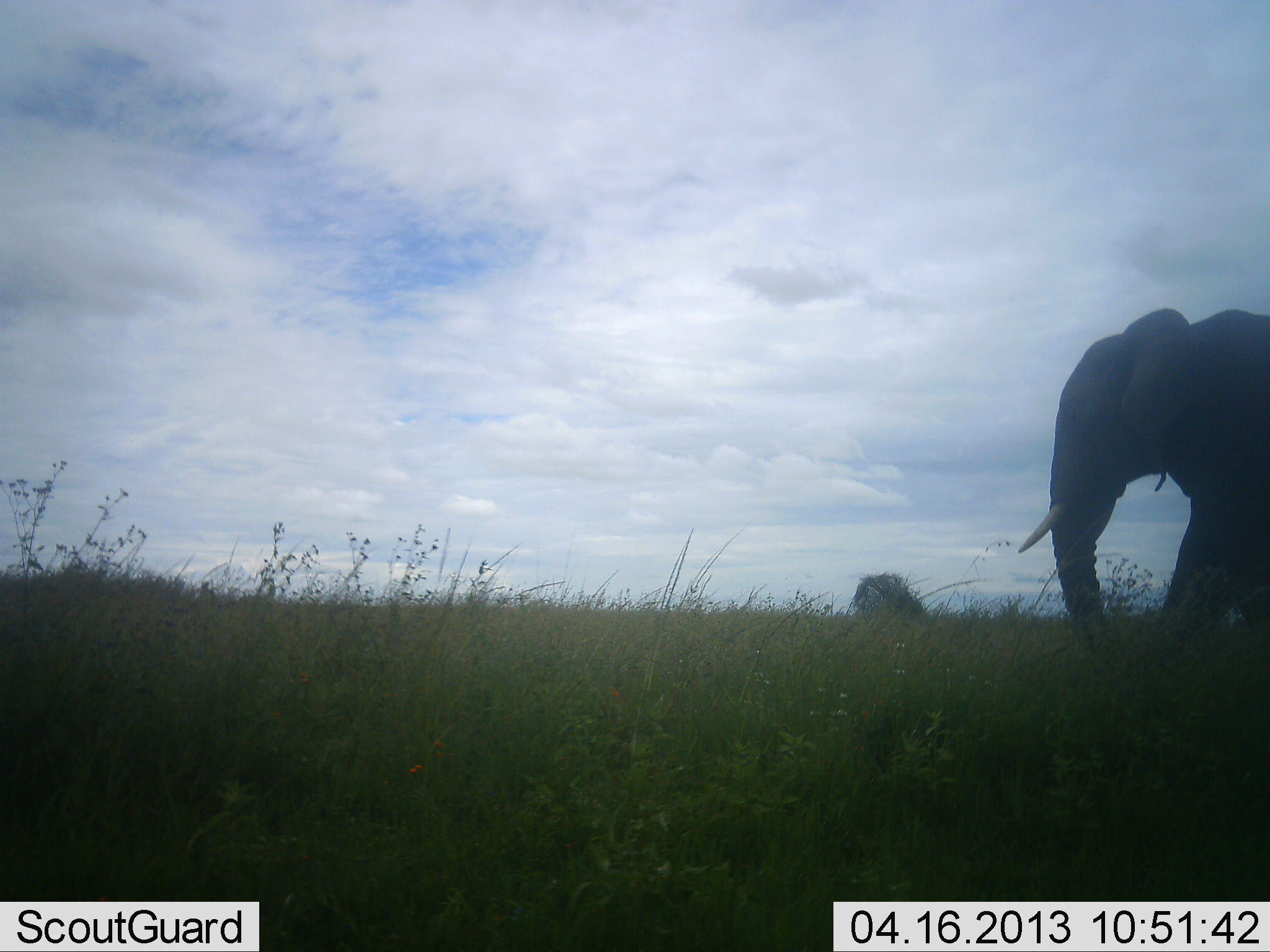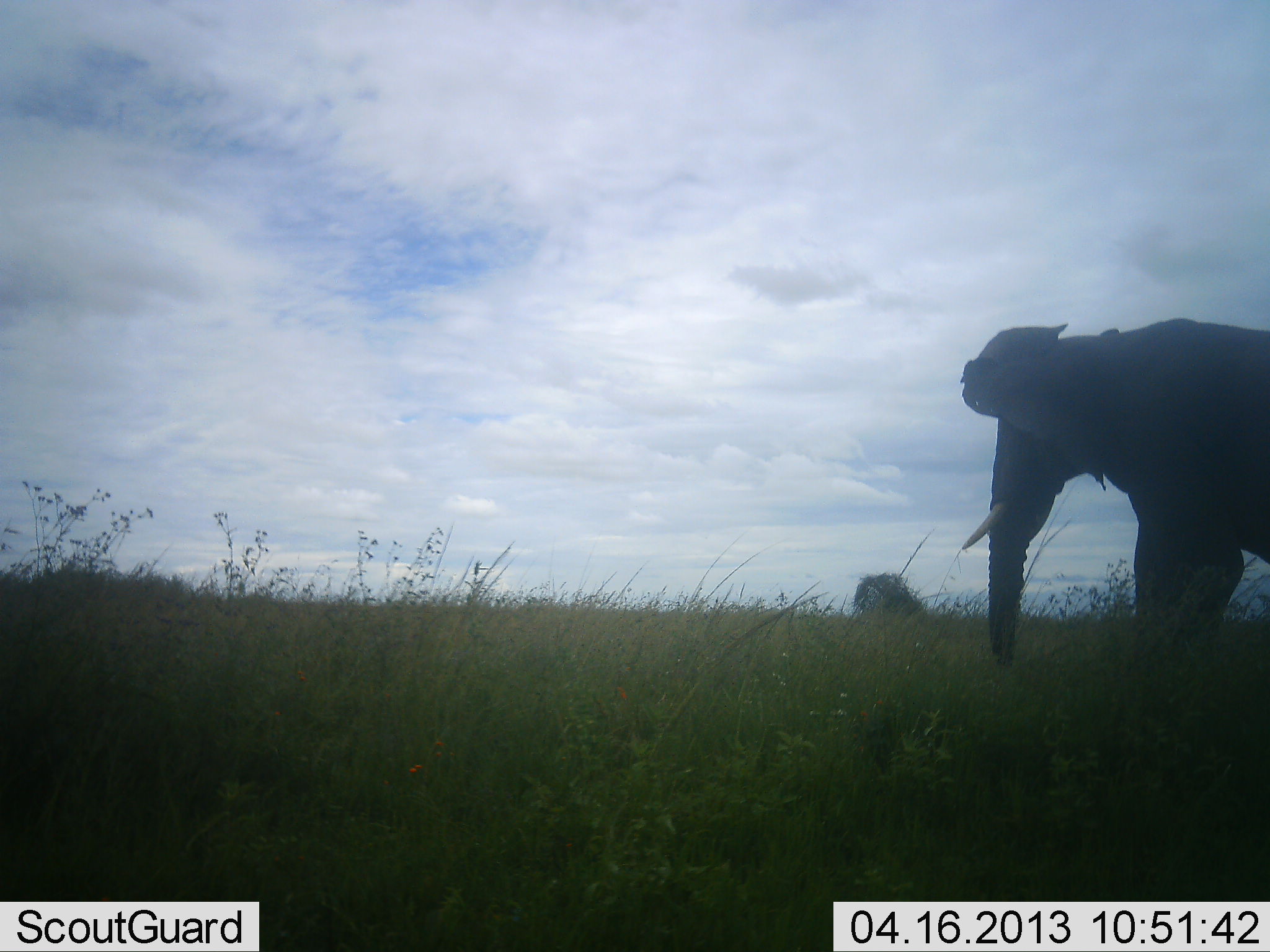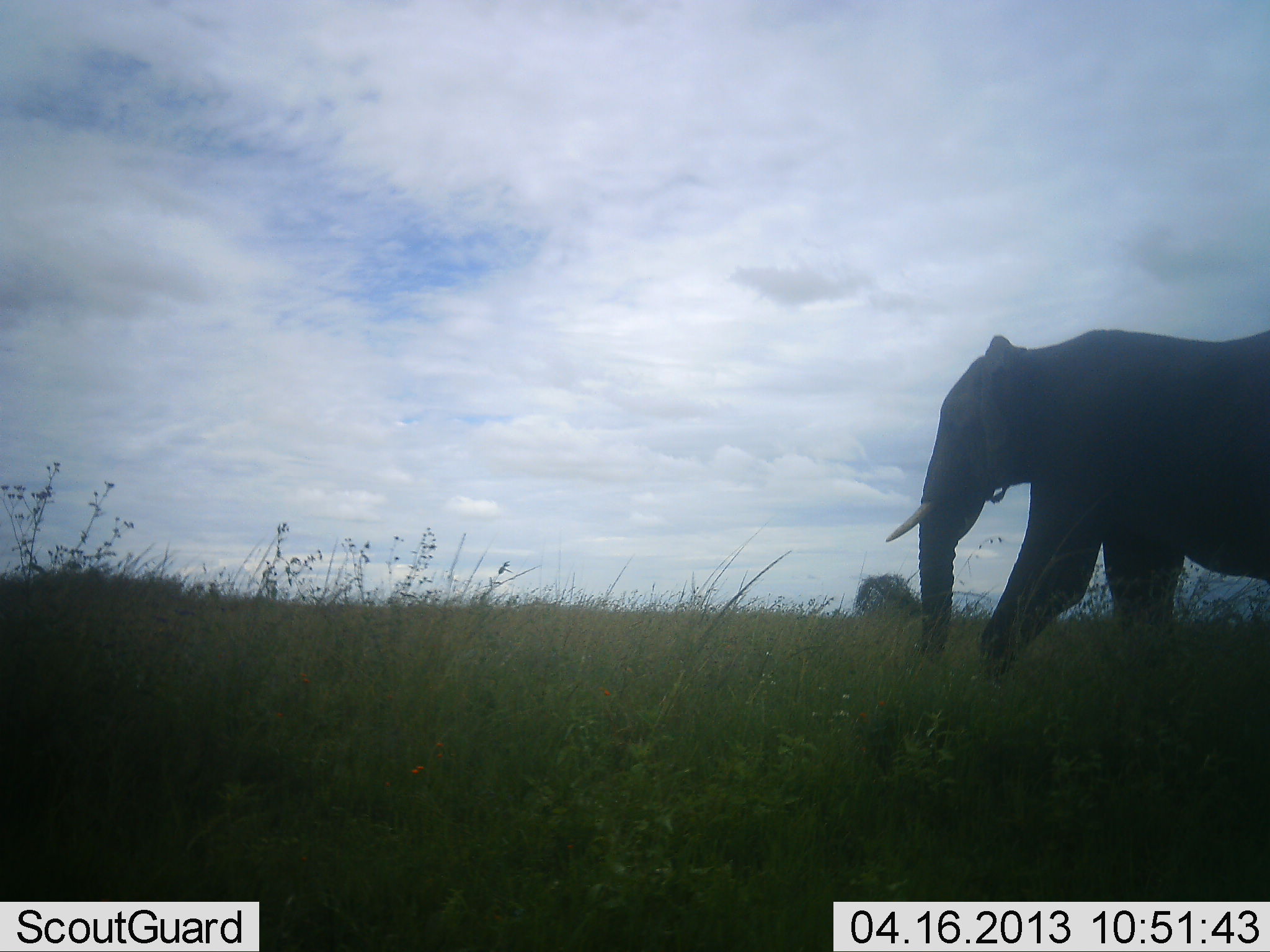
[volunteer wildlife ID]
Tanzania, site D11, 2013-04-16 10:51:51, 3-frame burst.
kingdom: Animalia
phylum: Chordata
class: Mammalia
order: Proboscidea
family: Elephantidae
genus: Loxodonta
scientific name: Loxodonta africana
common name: african bush elephant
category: elephant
Elephant (african bush elephant) (Loxodonta africana), count 1. Behavior (volunteer vote fractions): standing 9%, resting 0%, moving 100%, interacting 0%. Young present (vote fraction): 0%. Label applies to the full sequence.